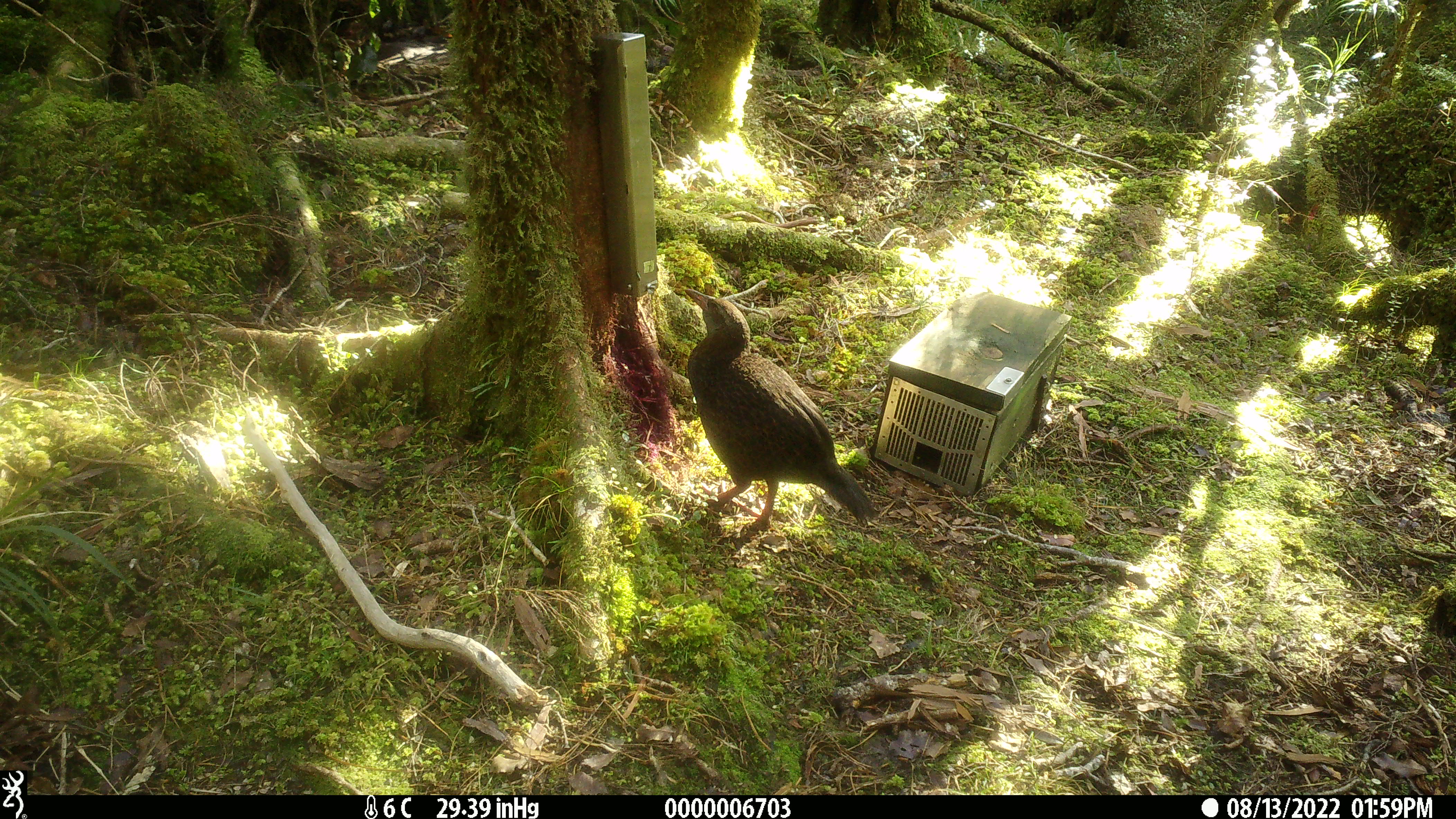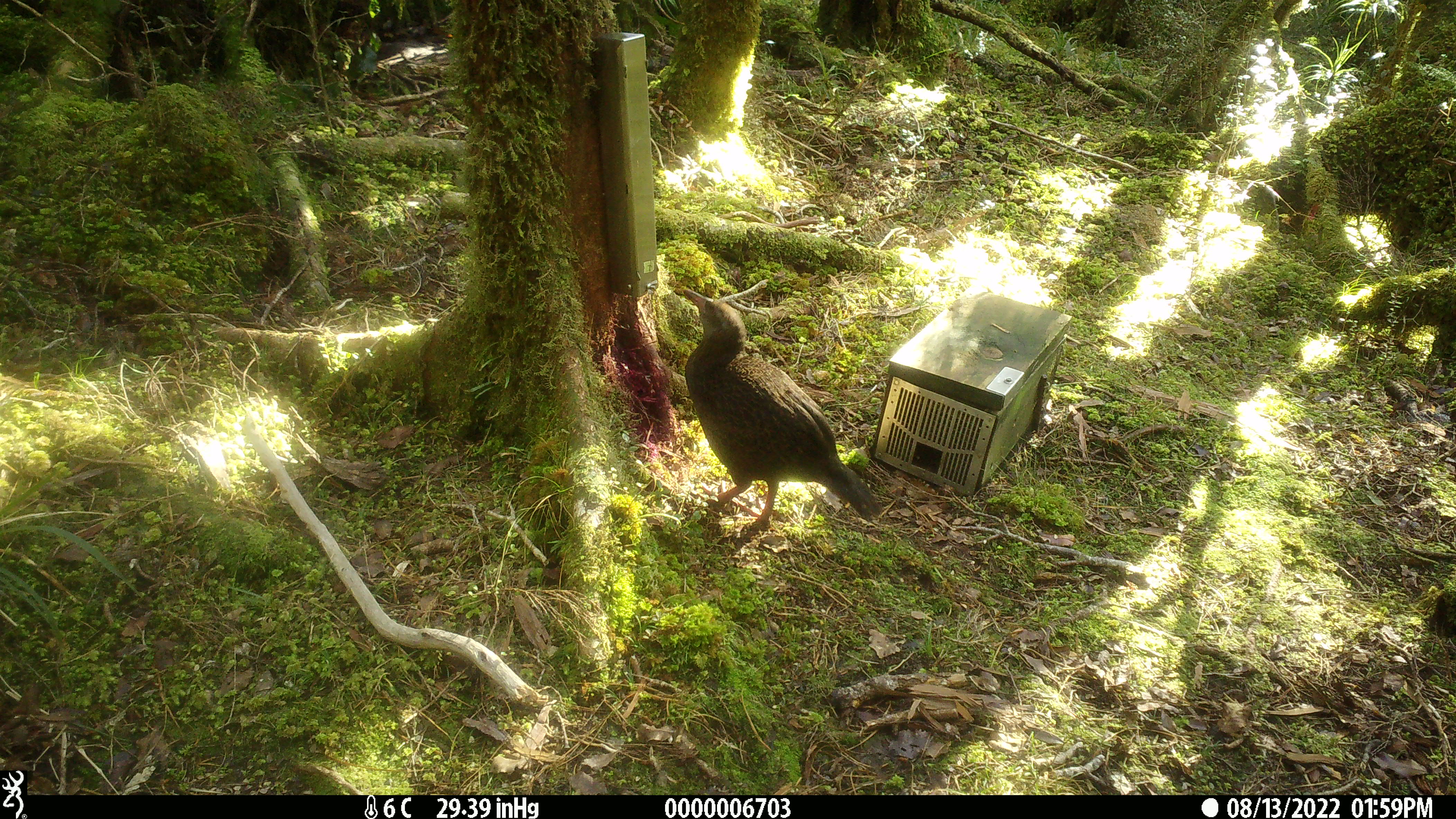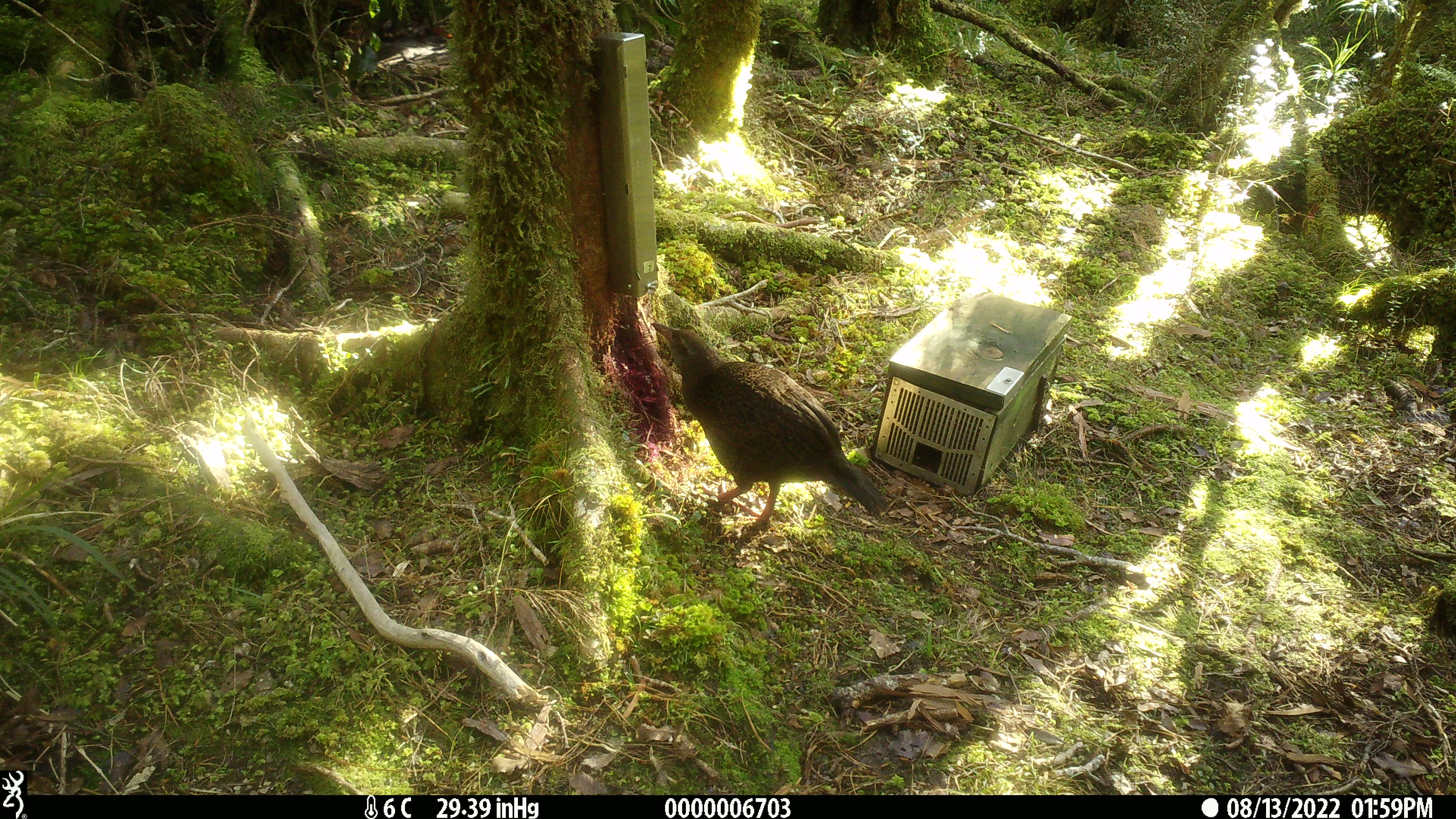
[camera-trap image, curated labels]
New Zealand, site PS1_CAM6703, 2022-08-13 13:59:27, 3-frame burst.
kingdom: Animalia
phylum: Chordata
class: Aves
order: Gruiformes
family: Rallidae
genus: Gallirallus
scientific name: Gallirallus australis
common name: weka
Weka (Gallirallus australis).